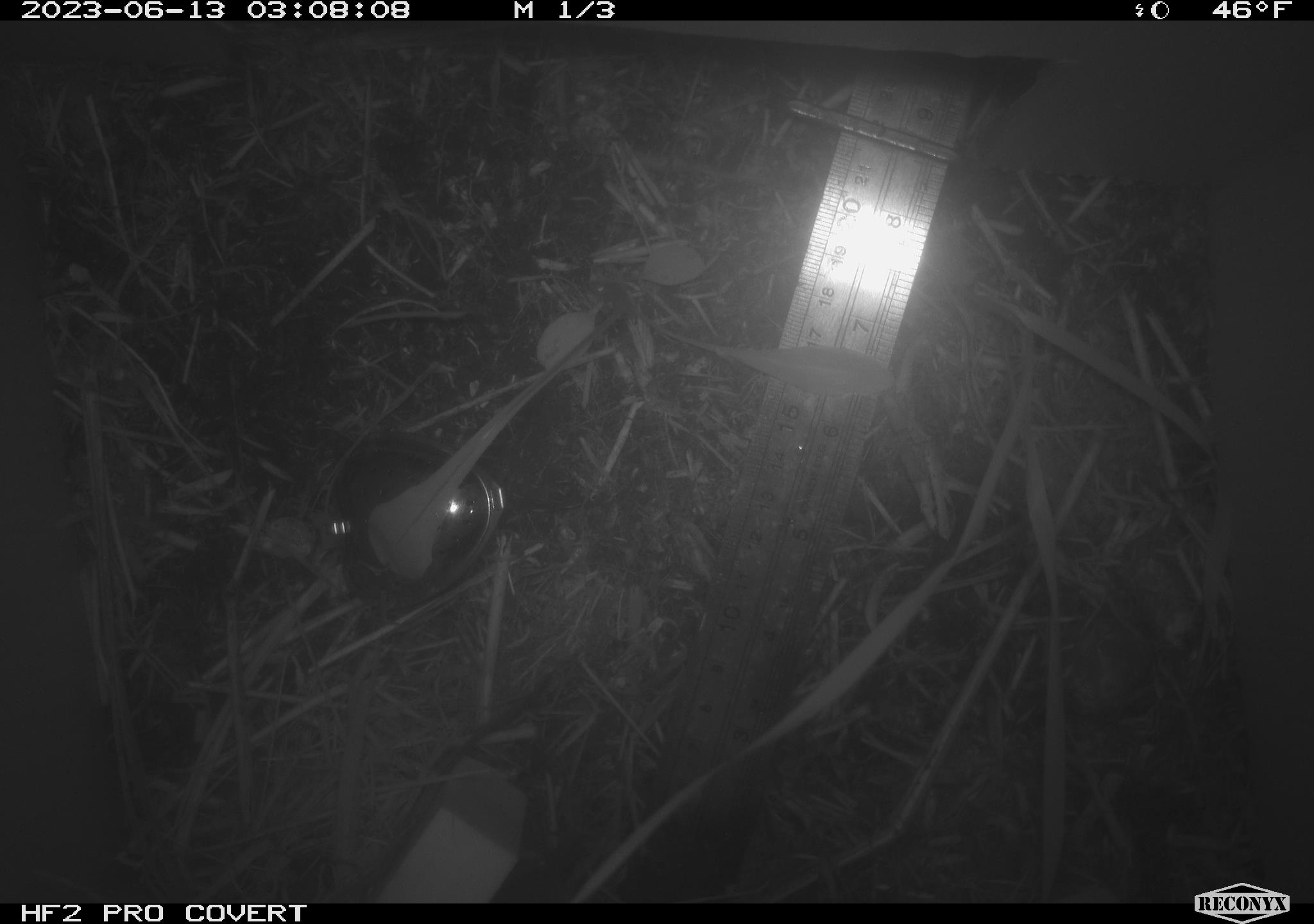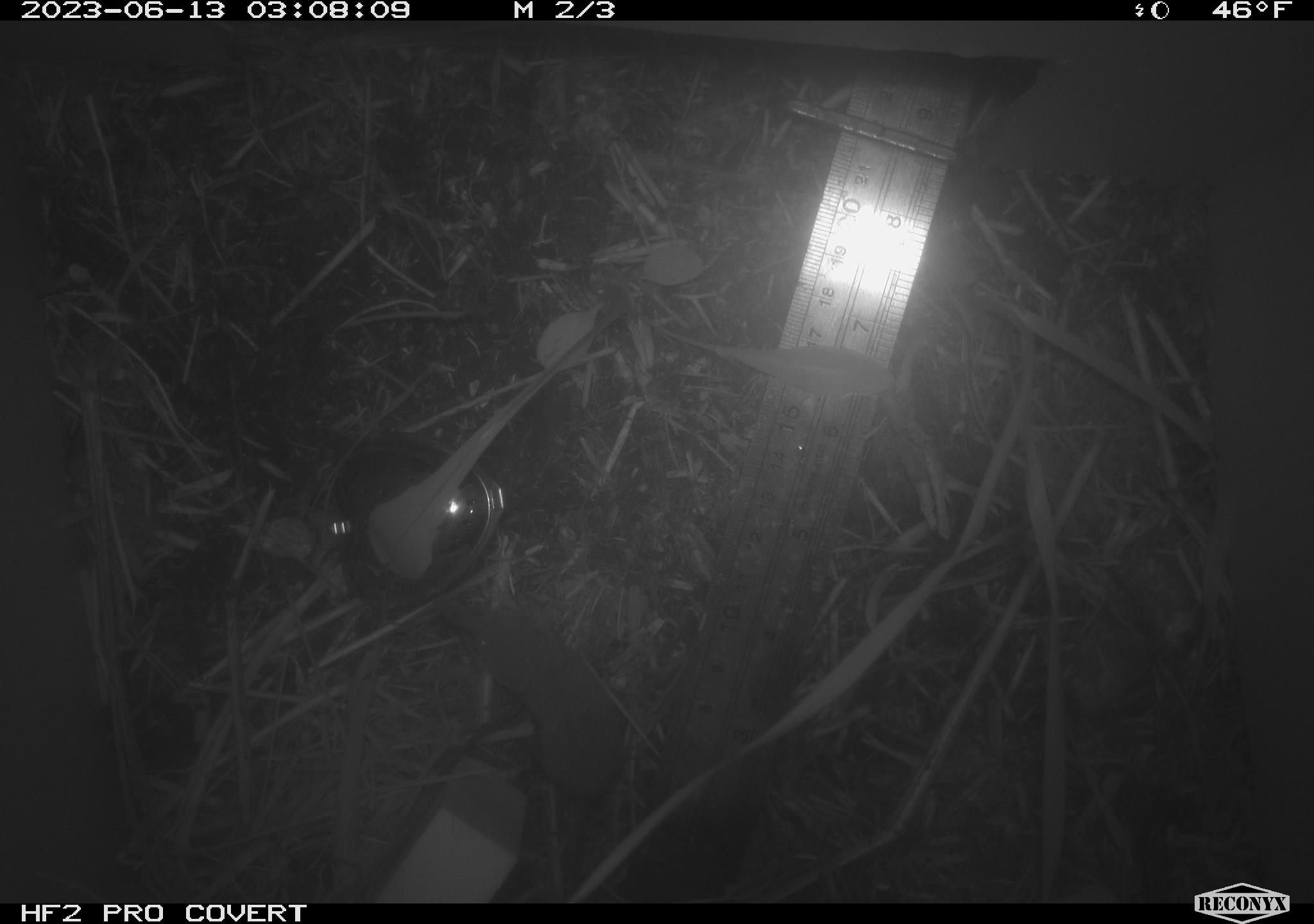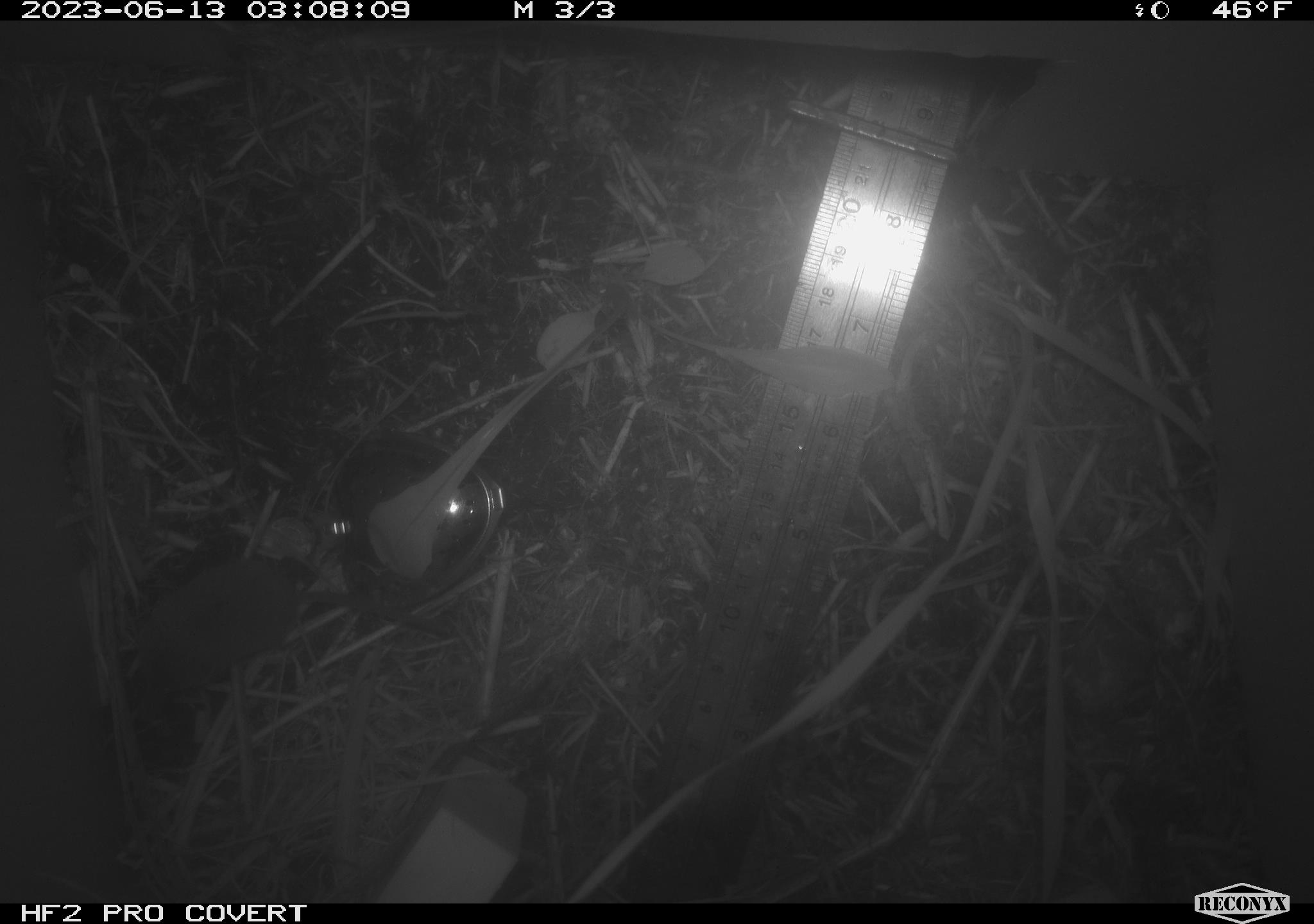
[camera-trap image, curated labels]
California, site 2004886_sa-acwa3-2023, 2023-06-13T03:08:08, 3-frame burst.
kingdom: Animalia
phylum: Chordata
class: Mammalia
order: Eulipotyphla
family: Soricidae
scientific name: Soricidae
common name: shrews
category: soricidae family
Soricidae family (shrews) (Soricidae).